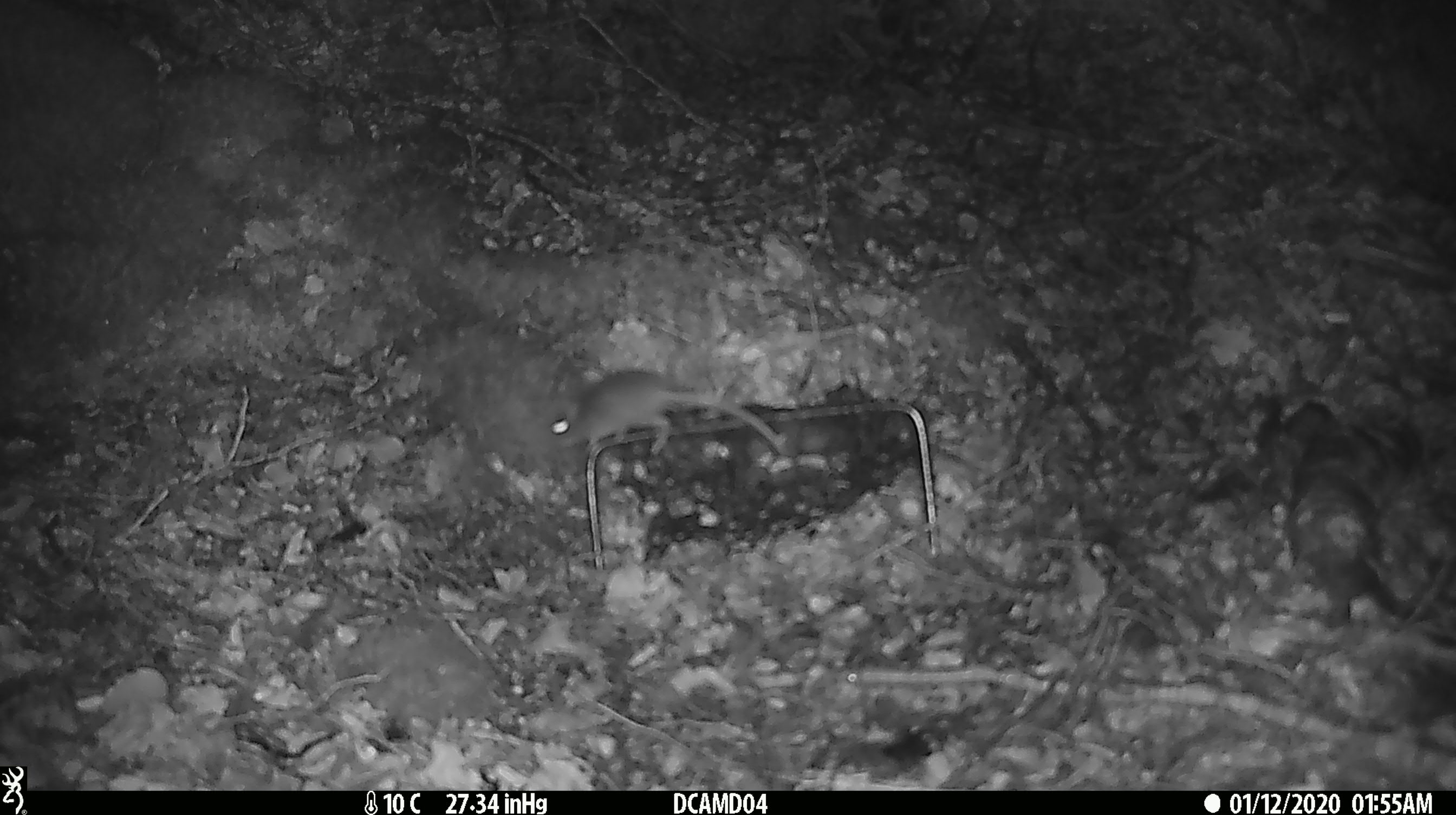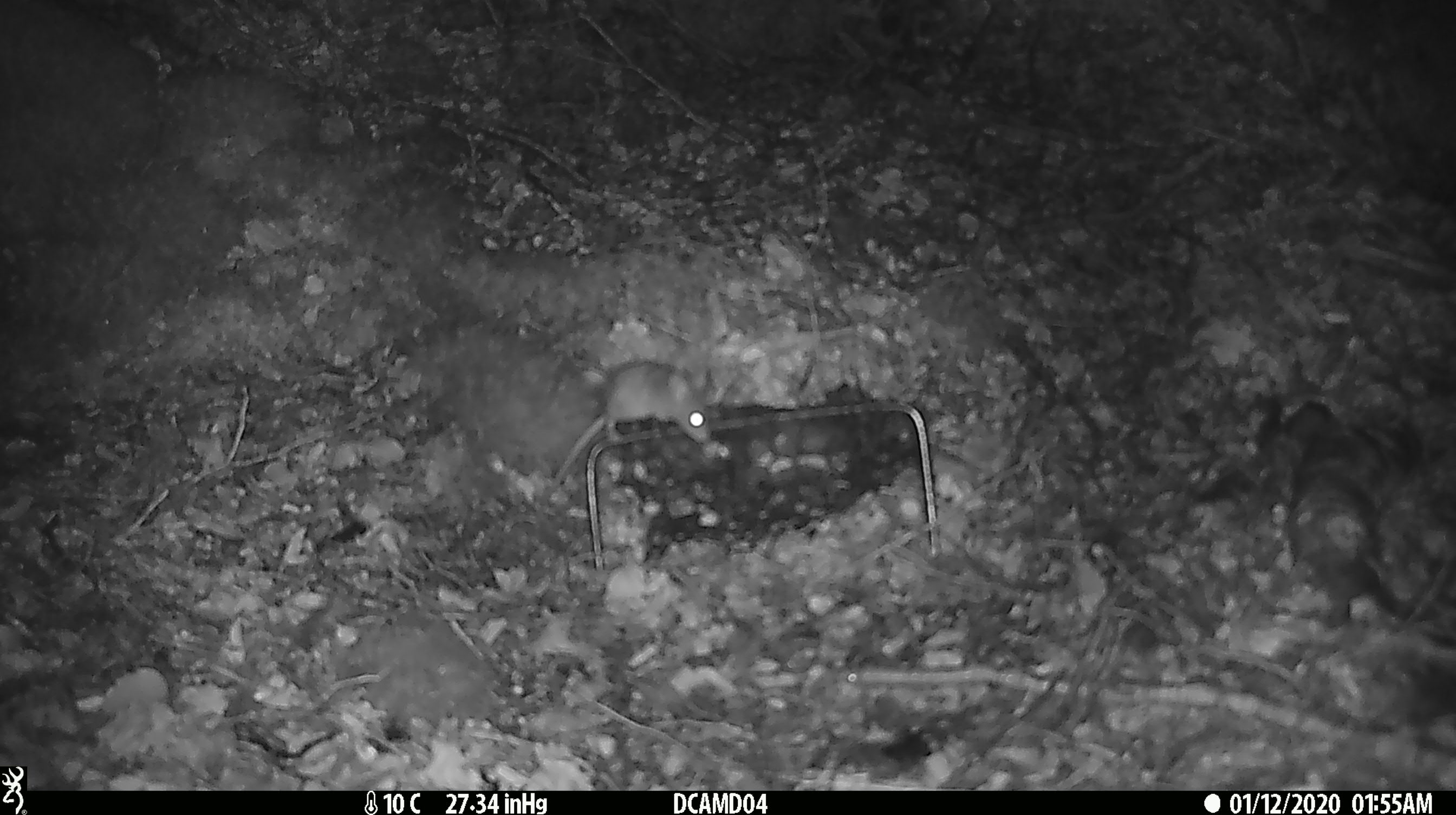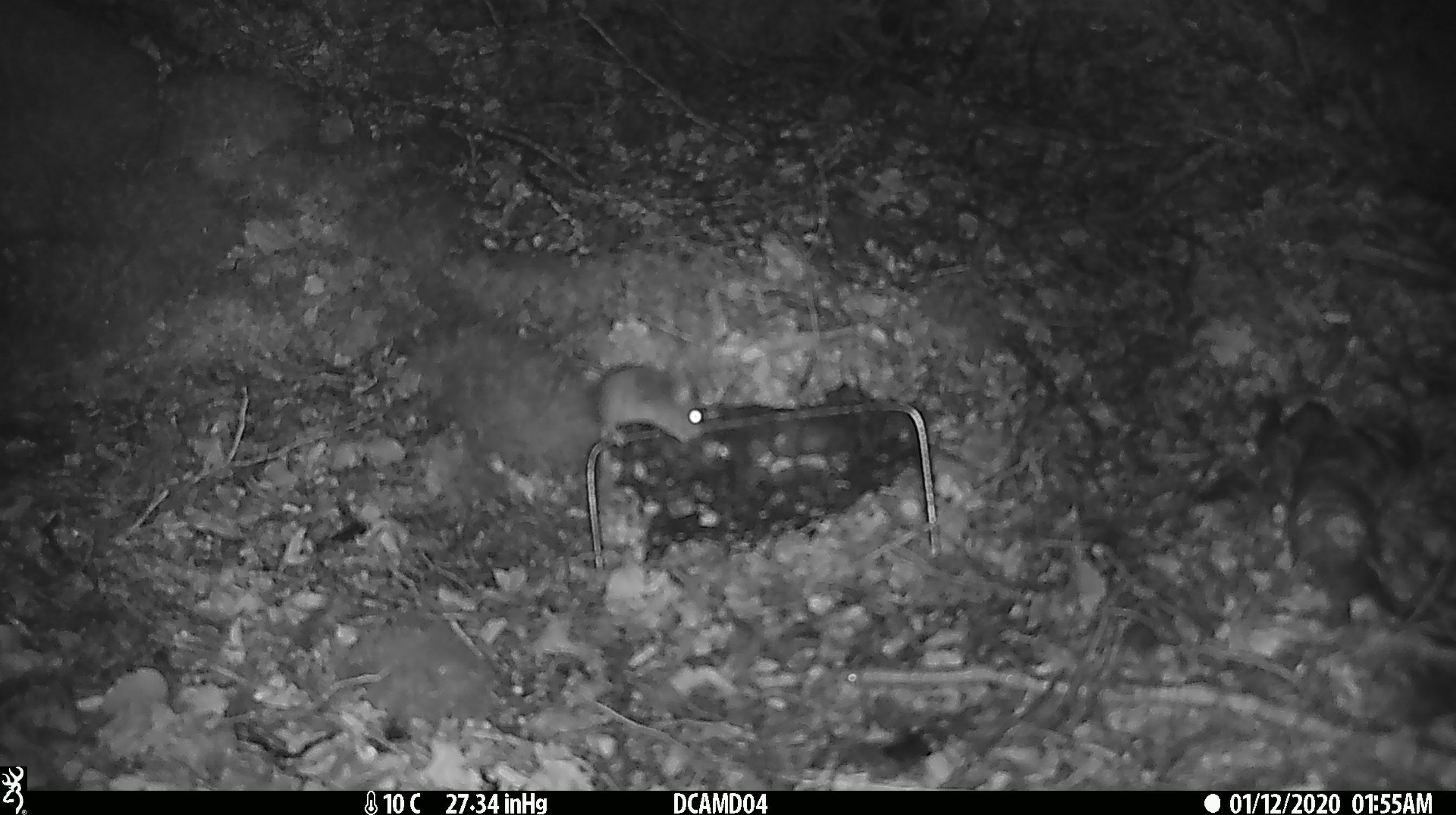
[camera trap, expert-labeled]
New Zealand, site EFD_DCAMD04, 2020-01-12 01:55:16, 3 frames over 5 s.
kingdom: Animalia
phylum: Chordata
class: Mammalia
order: Rodentia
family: Muridae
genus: Mus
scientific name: Mus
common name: mouse